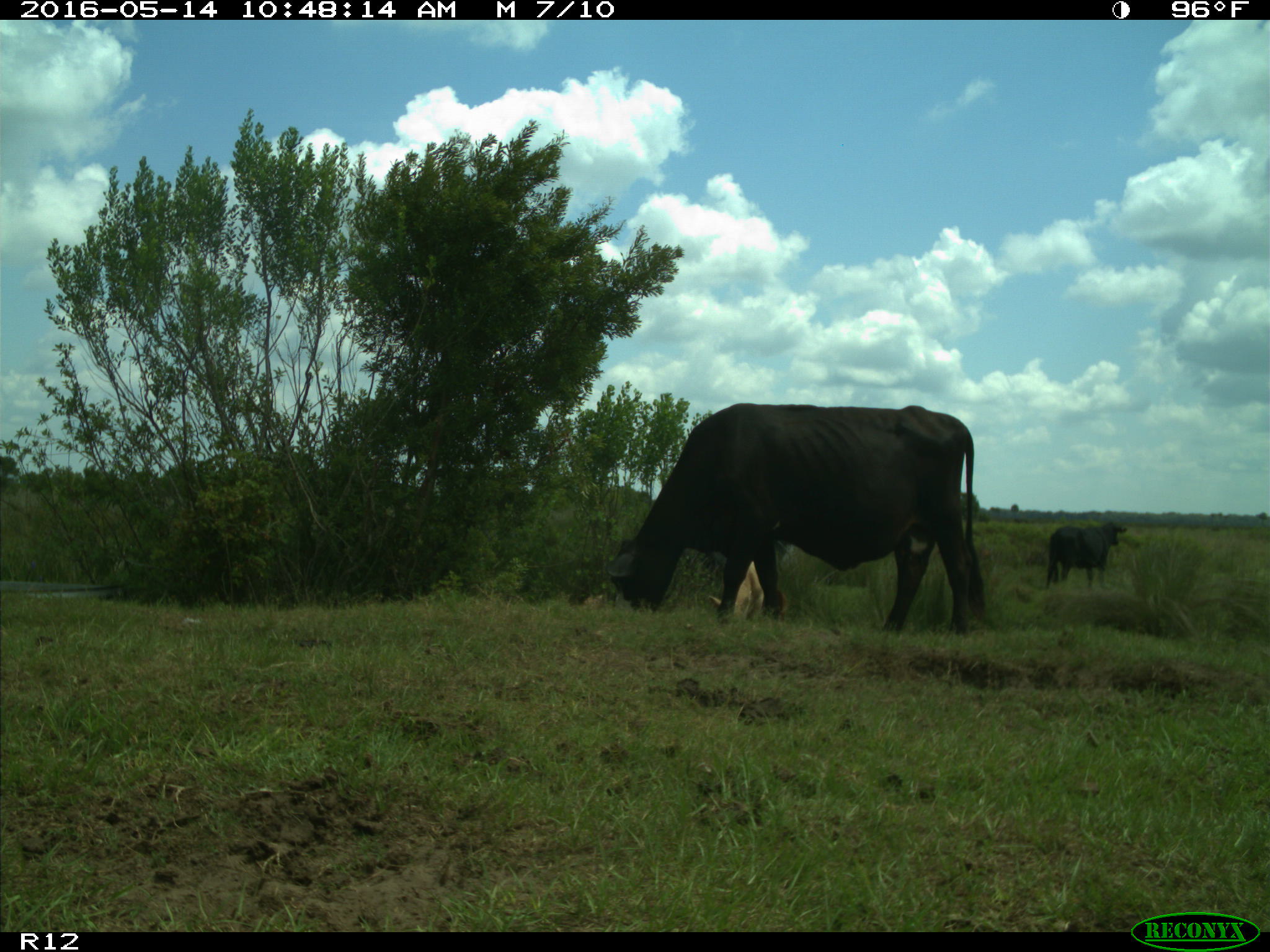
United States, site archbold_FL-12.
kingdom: Animalia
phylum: Chordata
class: Mammalia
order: Artiodactyla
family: Bovidae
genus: Bos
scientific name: Bos taurus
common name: domestic cow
Bos taurus (domestic cow).